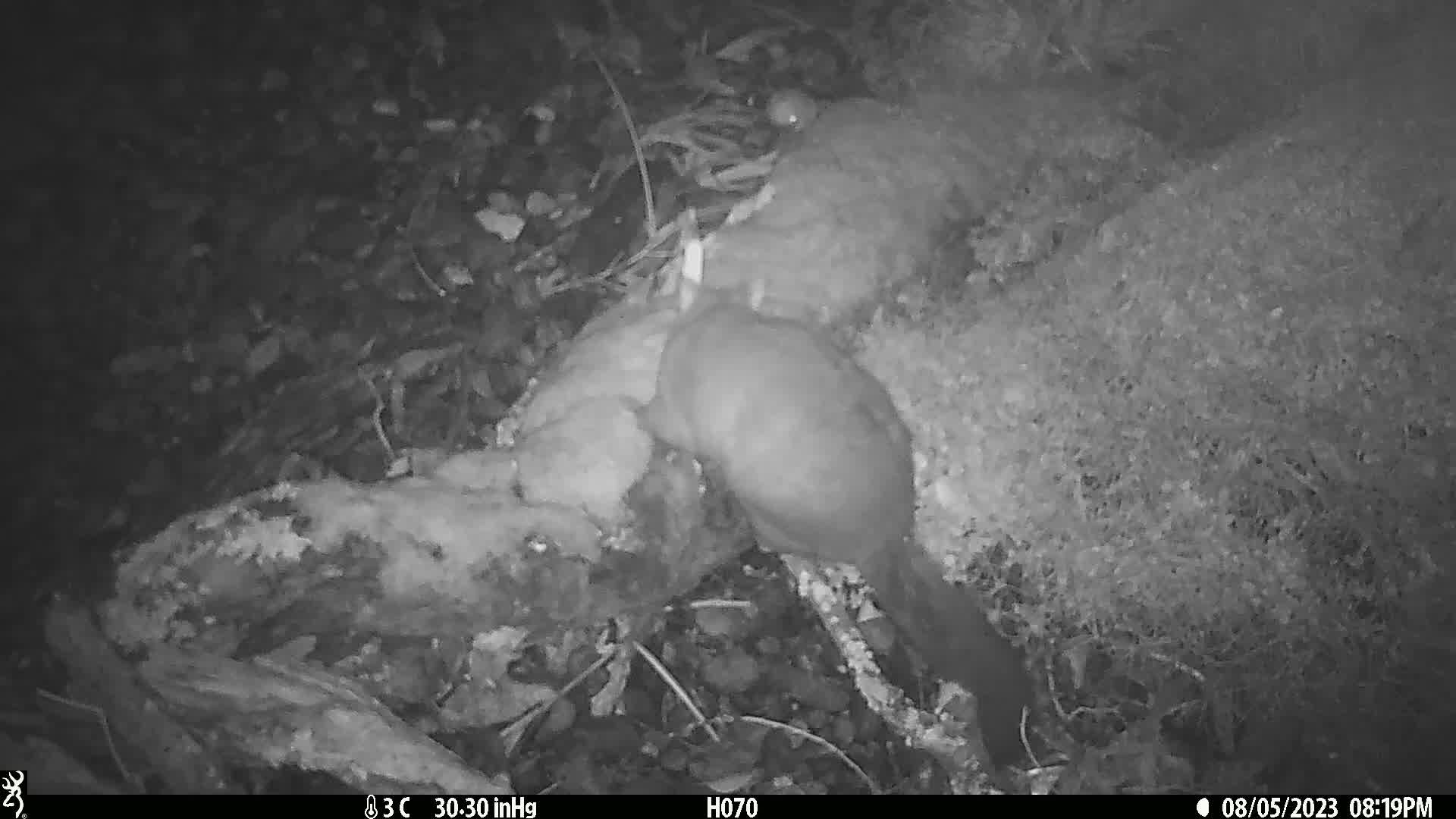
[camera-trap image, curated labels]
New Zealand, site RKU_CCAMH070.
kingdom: Animalia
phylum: Chordata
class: Mammalia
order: Diprotodontia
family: Phalangeridae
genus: Trichosurus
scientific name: Trichosurus vulpecula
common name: common brushtail possum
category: possum